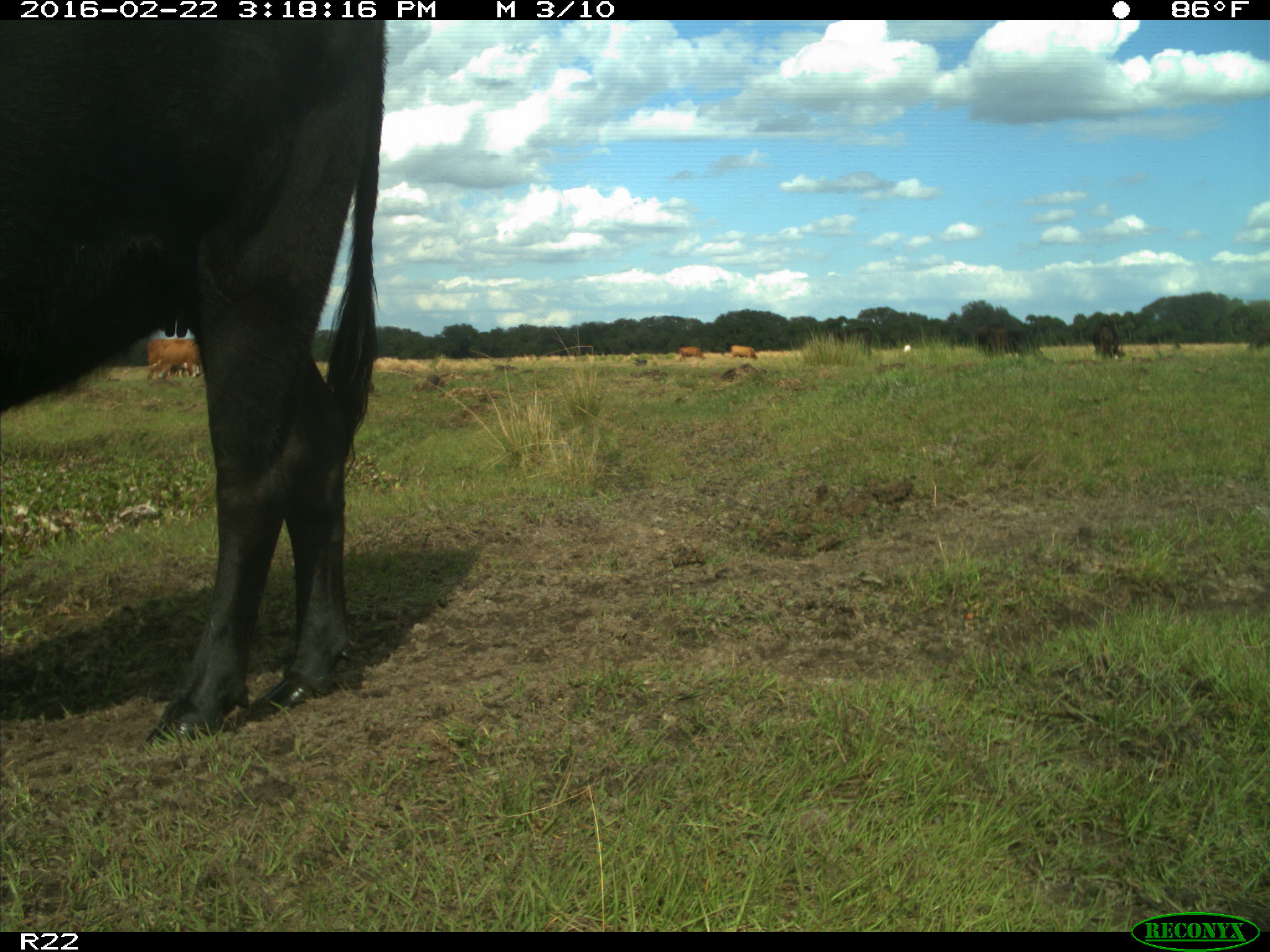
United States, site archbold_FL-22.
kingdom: Animalia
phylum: Chordata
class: Mammalia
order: Artiodactyla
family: Bovidae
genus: Bos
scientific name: Bos taurus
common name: domestic cow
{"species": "Bos taurus (domestic cow)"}